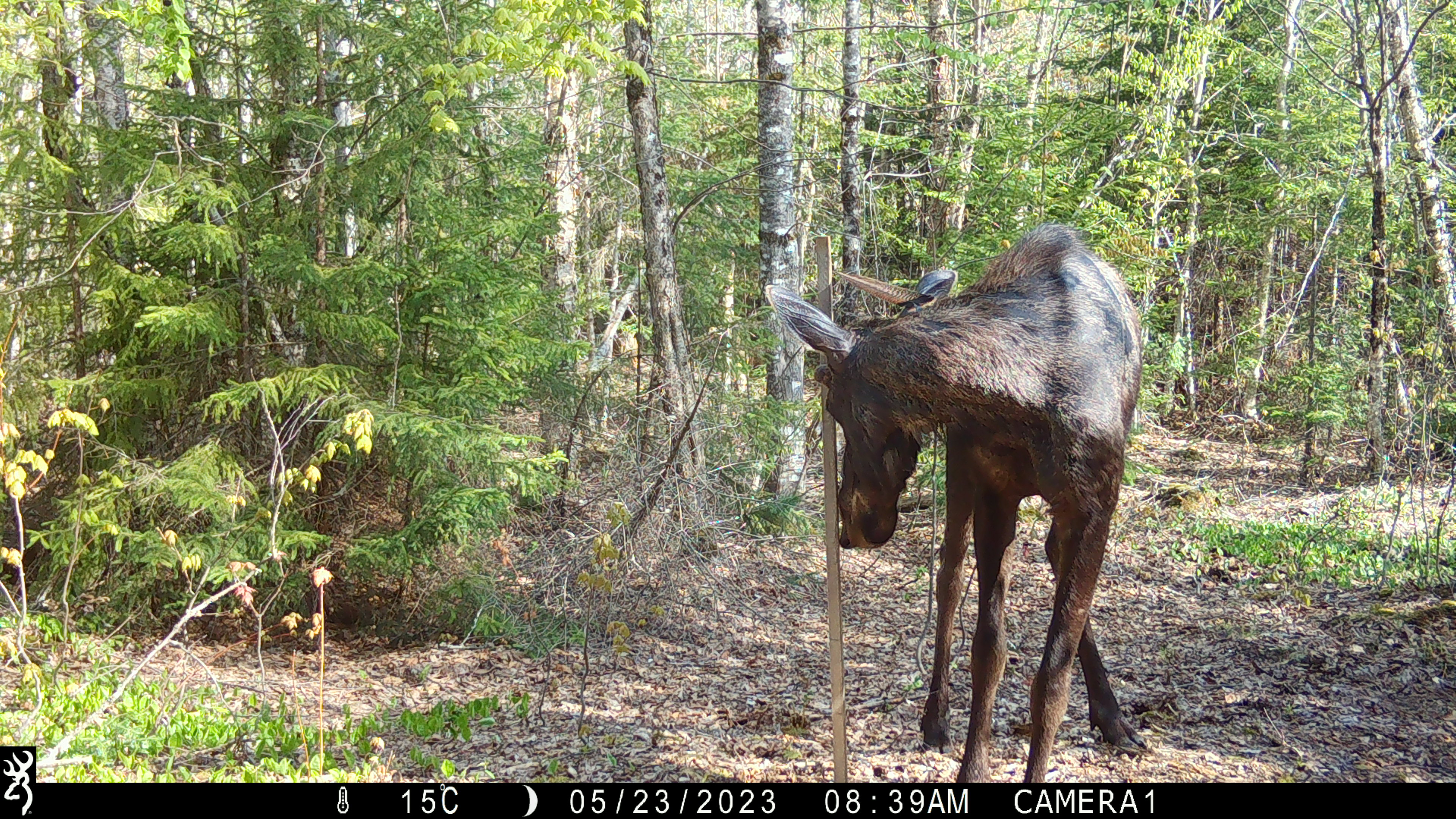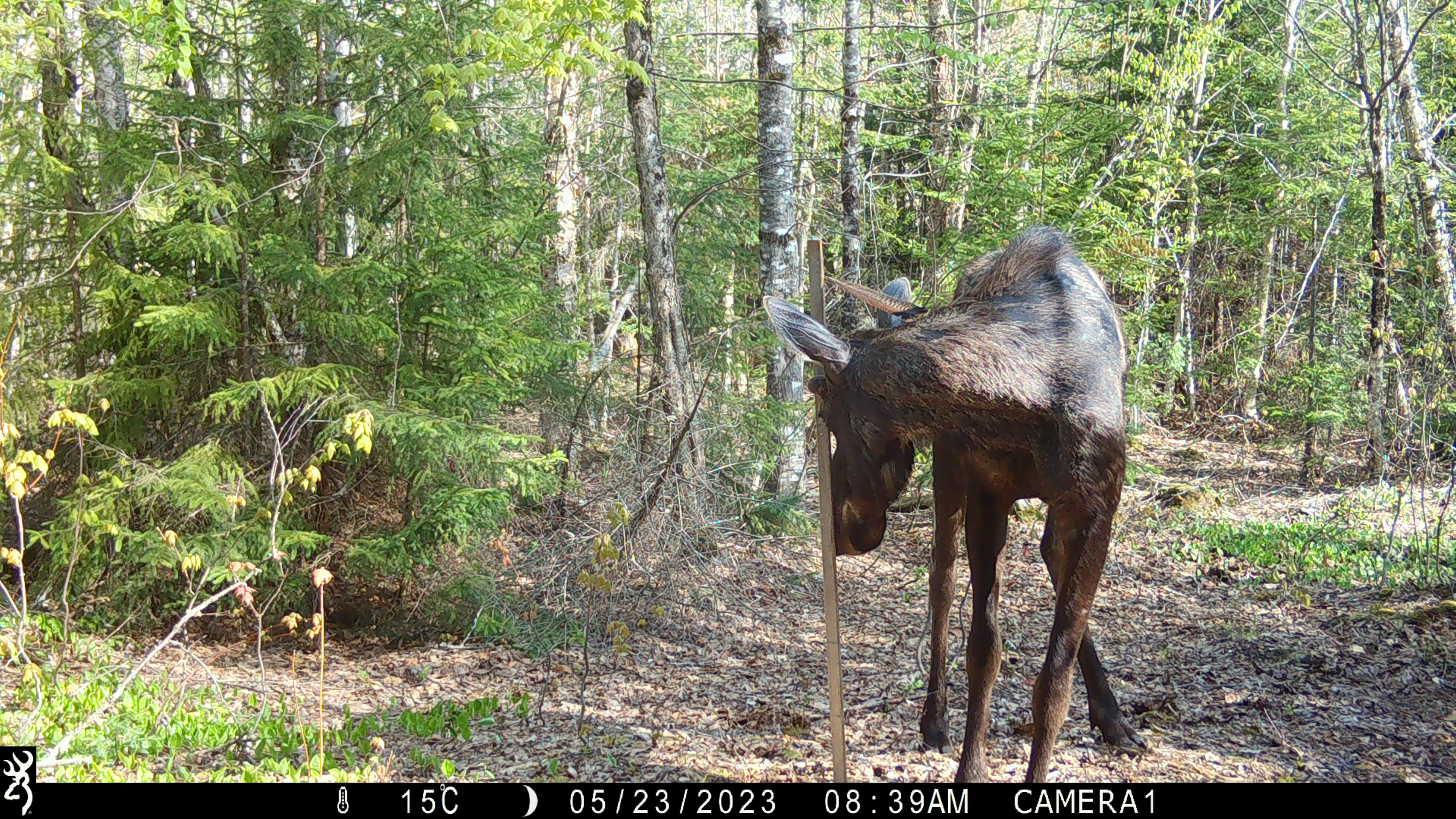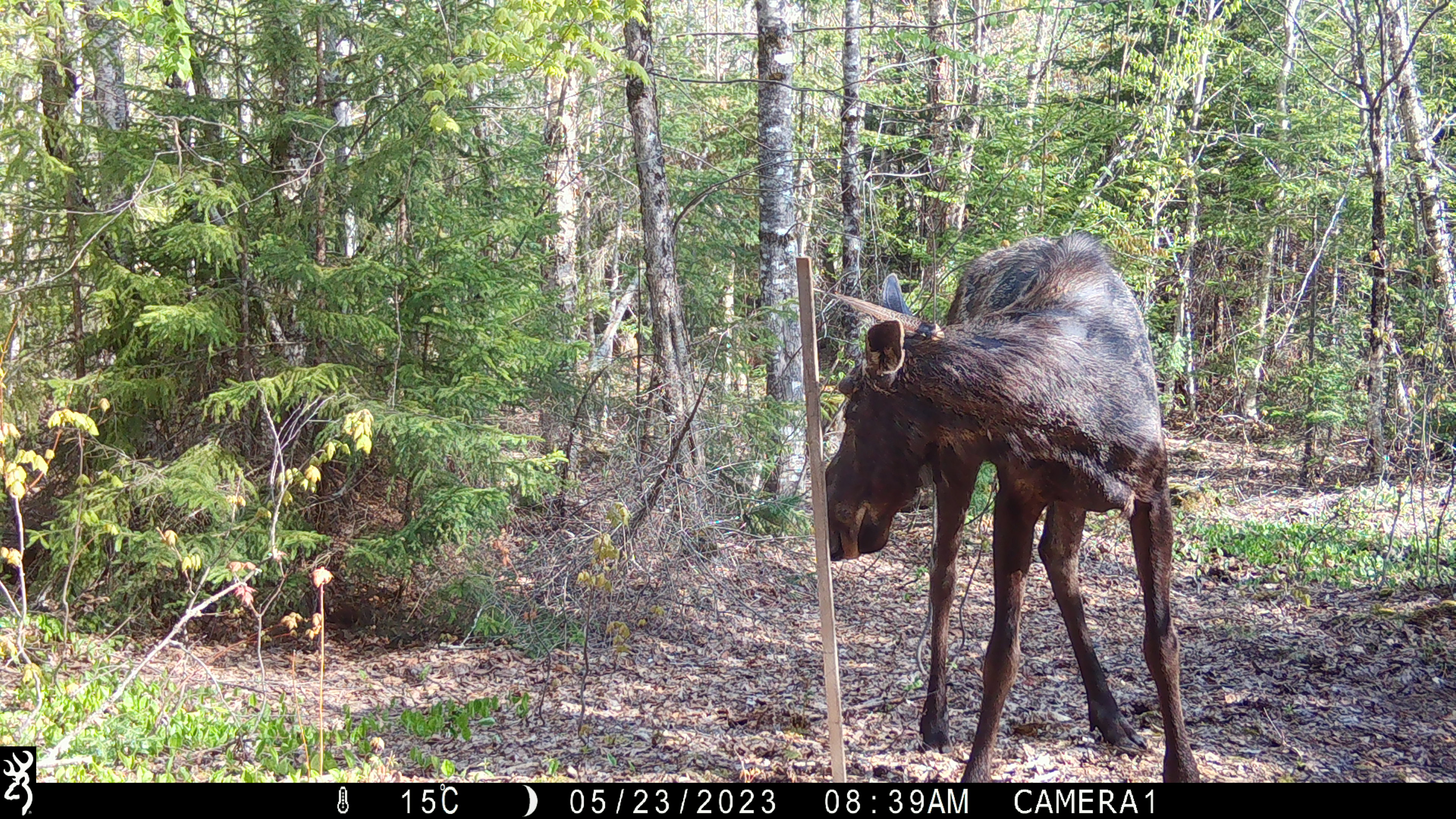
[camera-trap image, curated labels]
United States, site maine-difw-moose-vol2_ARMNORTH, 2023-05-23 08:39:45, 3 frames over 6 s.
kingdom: Animalia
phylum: Chordata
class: Mammalia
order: Artiodactyla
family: Cervidae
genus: Alces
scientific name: Alces alces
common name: moose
Moose (Alces alces).